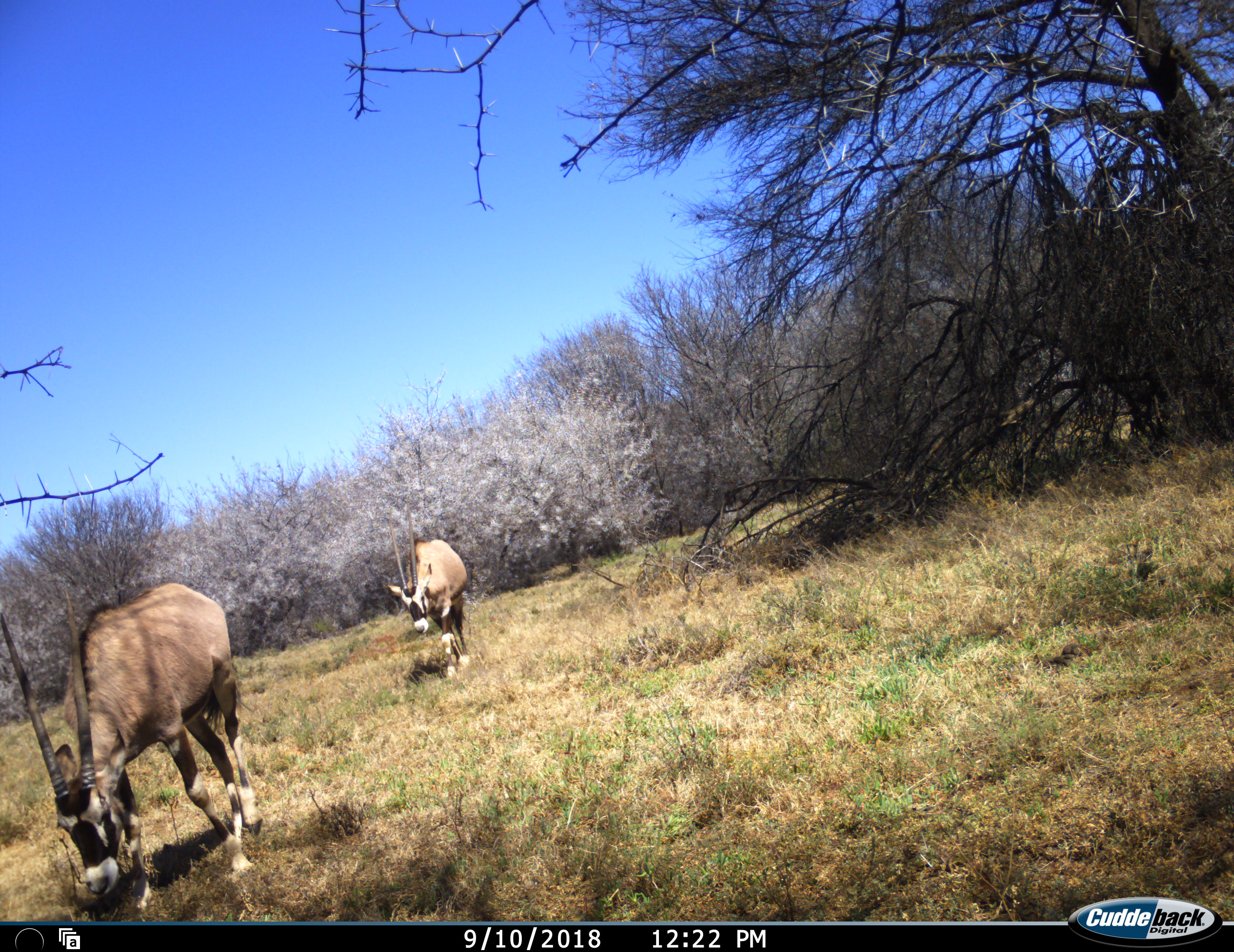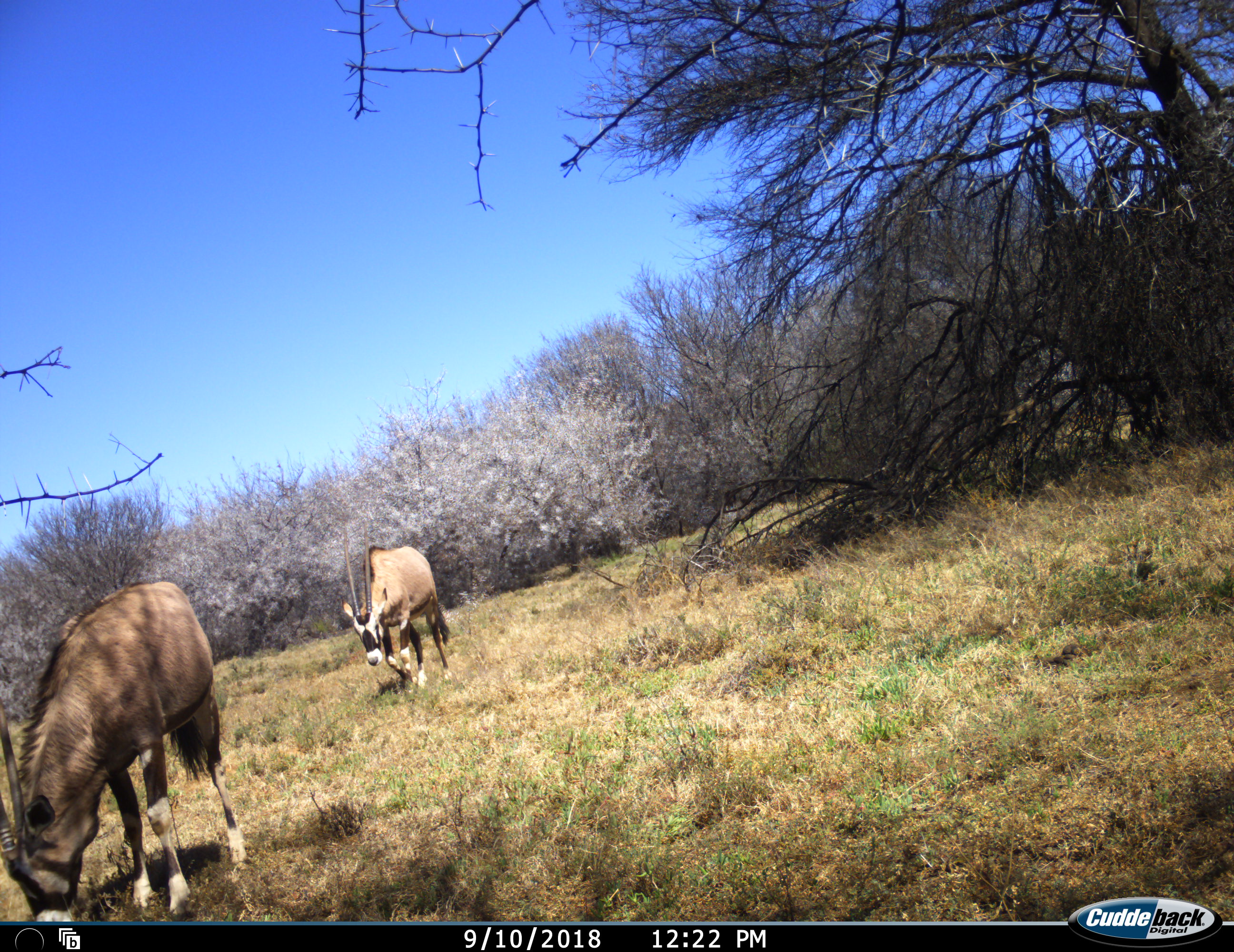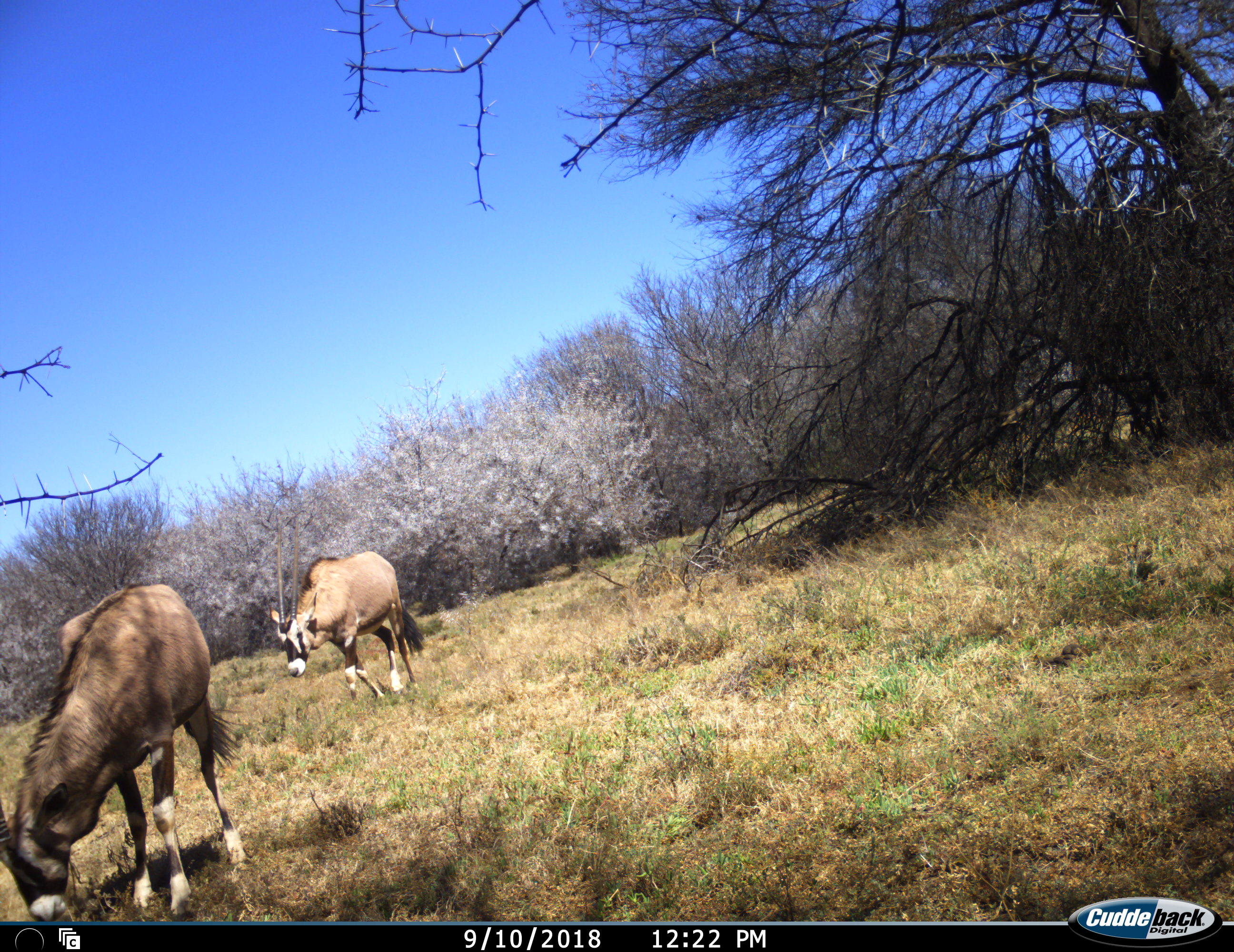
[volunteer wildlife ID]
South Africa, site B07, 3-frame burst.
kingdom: Animalia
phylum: Chordata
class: Mammalia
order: Artiodactyla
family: Bovidae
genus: Oryx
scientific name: Oryx gazella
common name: gemsbok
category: gemsbokoryx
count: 2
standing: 33%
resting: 0%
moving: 89%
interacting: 0%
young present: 0%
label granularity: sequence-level